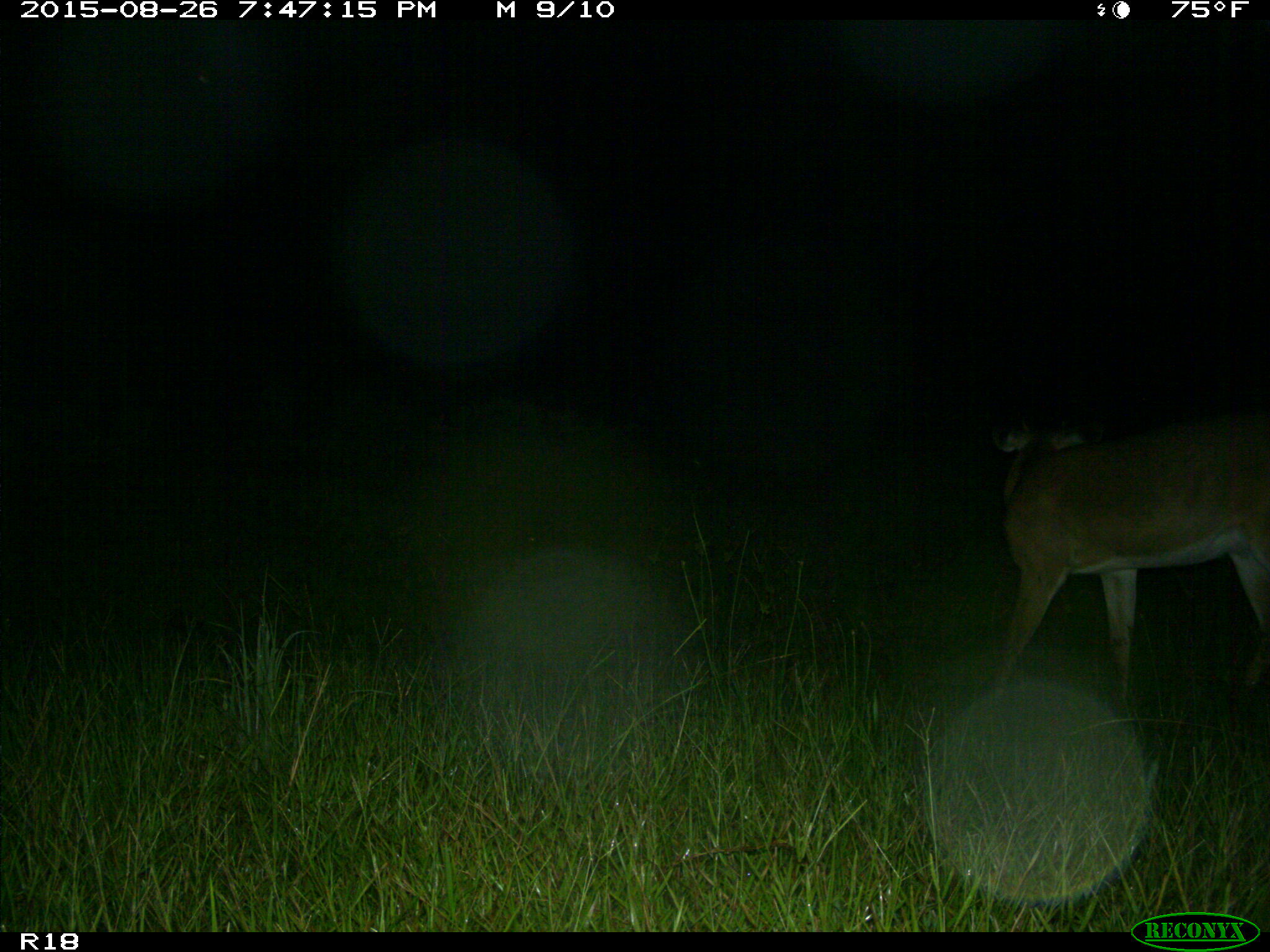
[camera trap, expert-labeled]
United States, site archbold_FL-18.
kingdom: Animalia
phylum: Chordata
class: Mammalia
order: Artiodactyla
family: Cervidae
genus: Odocoileus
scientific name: Odocoileus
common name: deer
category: unidentified deer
Unidentified deer (deer) (Odocoileus).